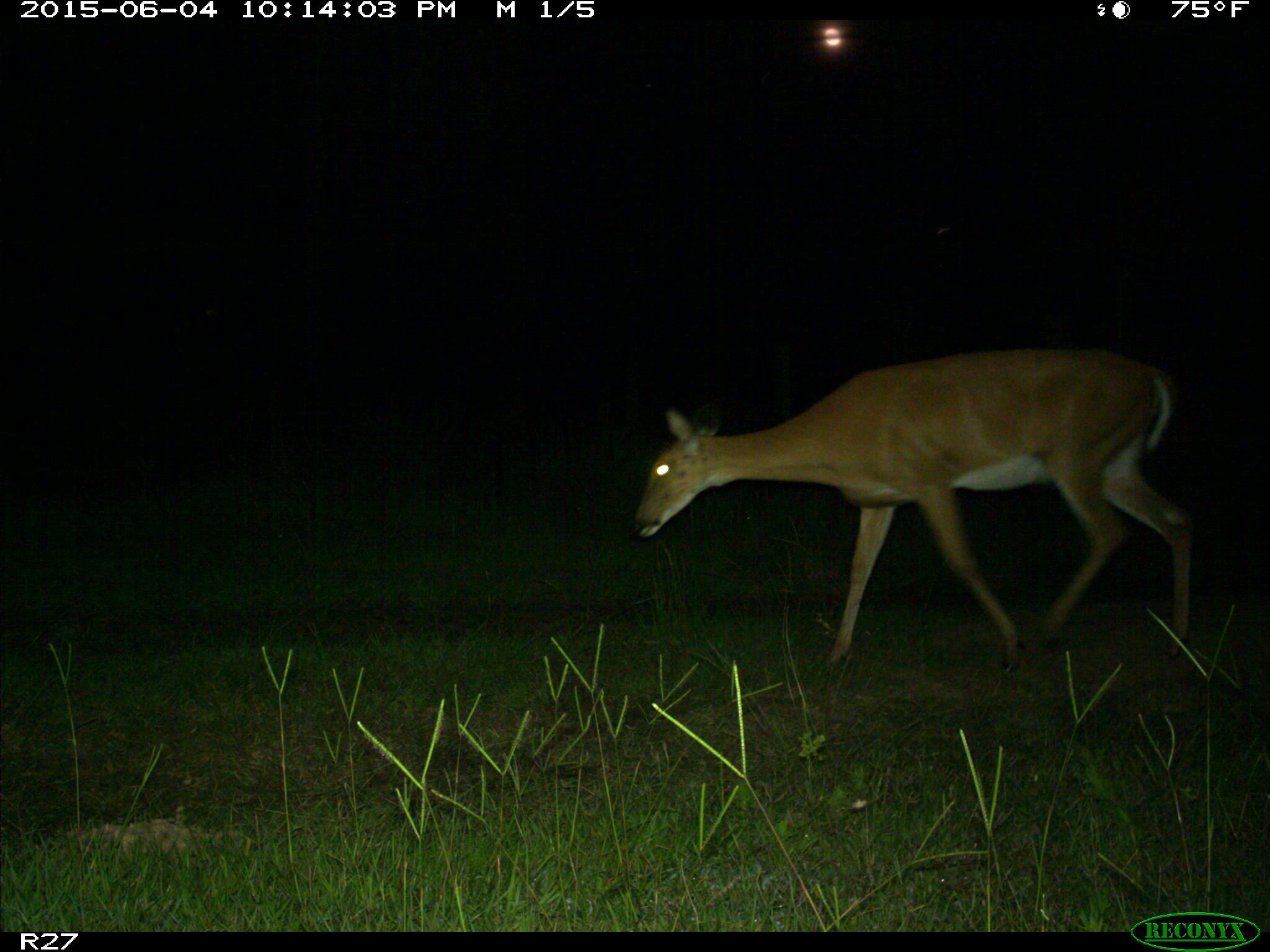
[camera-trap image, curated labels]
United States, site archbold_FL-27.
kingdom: Animalia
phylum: Chordata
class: Mammalia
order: Artiodactyla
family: Cervidae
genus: Odocoileus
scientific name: Odocoileus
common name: deer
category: unidentified deer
Unidentified deer (deer) (Odocoileus).